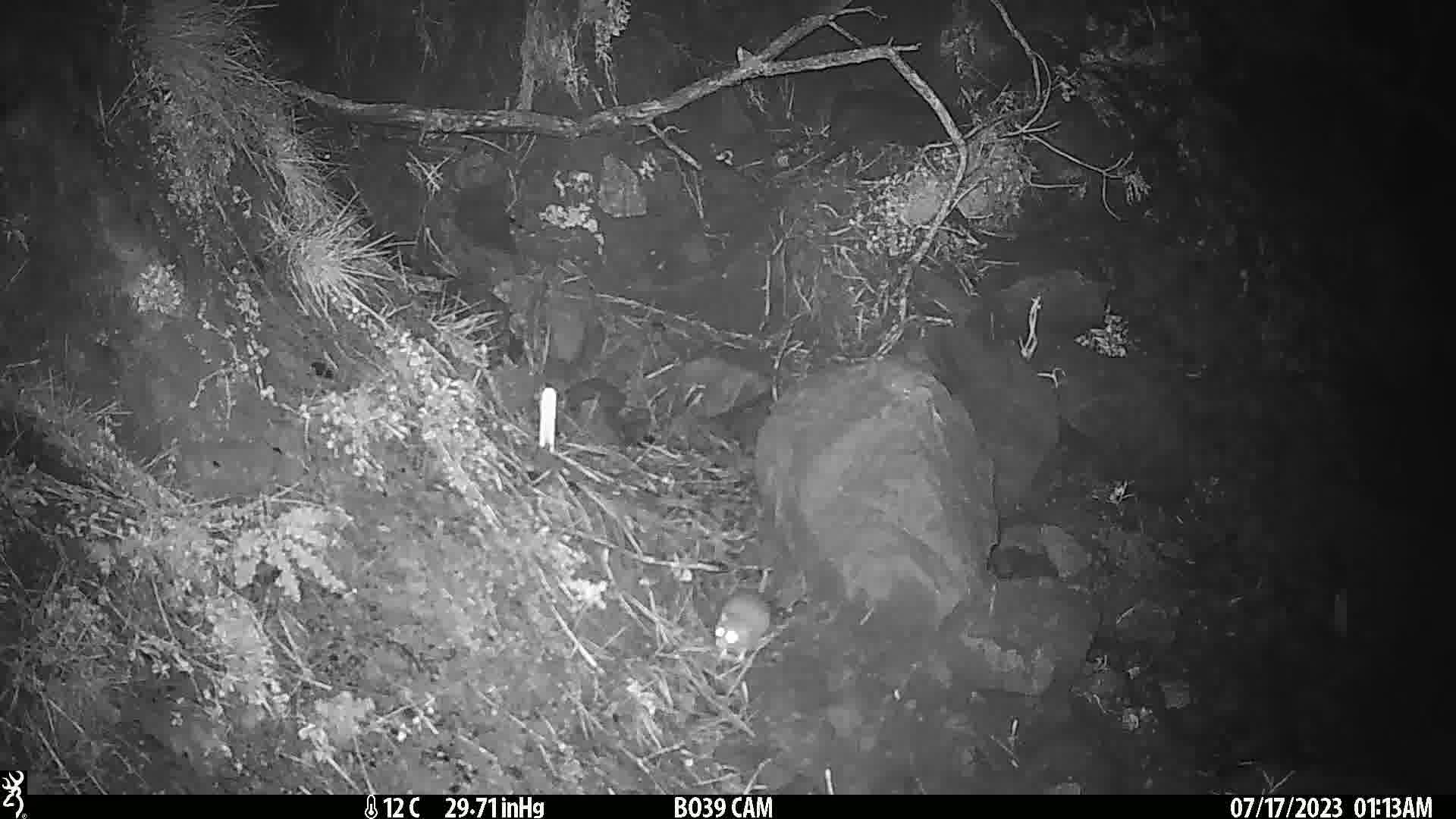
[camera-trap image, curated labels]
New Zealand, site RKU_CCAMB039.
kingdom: Animalia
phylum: Chordata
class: Mammalia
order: Rodentia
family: Muridae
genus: Rattus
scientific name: Rattus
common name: rat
Rat (Rattus).